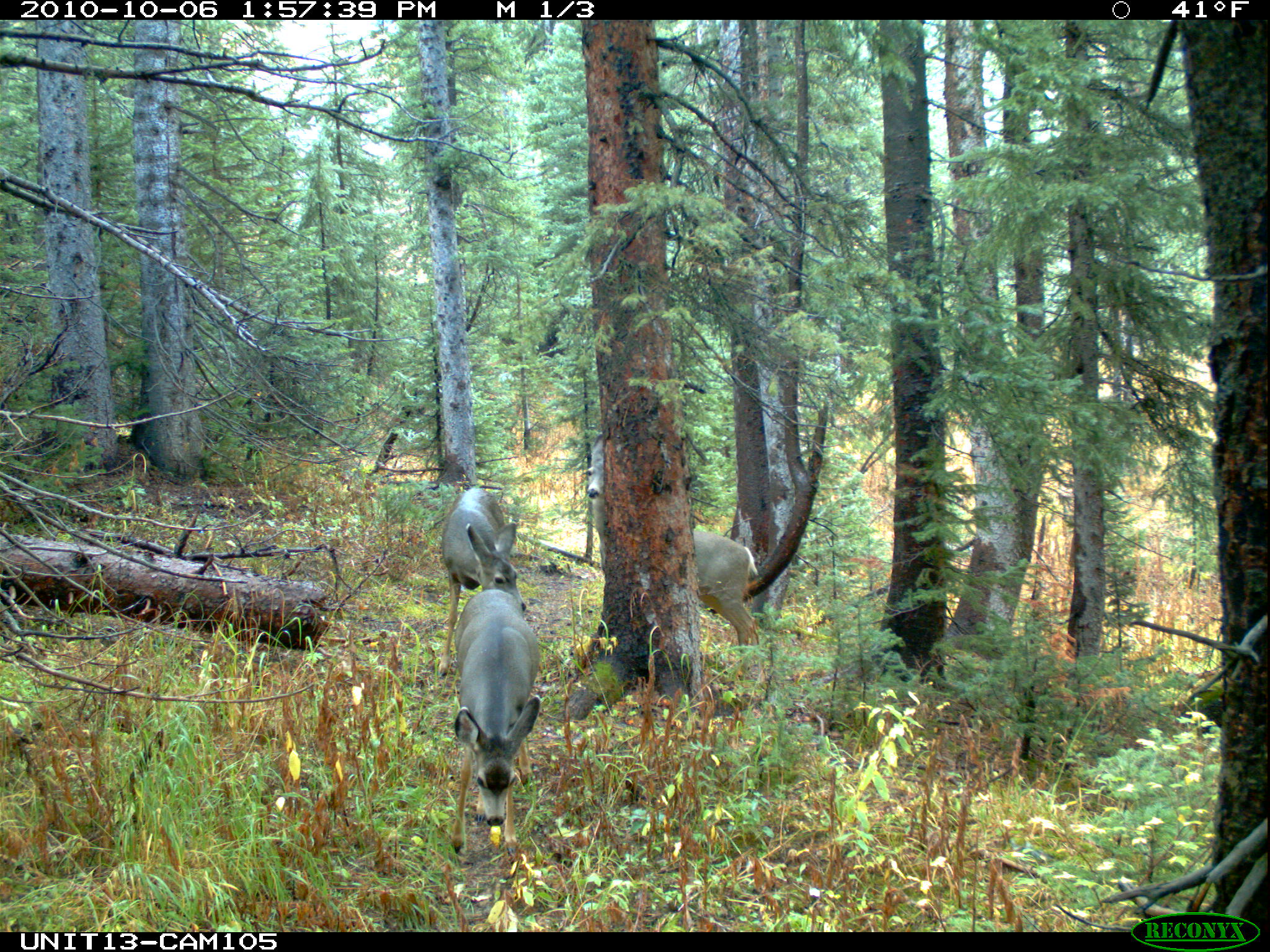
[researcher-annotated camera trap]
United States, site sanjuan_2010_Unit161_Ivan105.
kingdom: Animalia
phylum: Chordata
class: Mammalia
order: Artiodactyla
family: Cervidae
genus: Odocoileus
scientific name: Odocoileus hemionus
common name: mule deer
Odocoileus hemionus (mule deer).